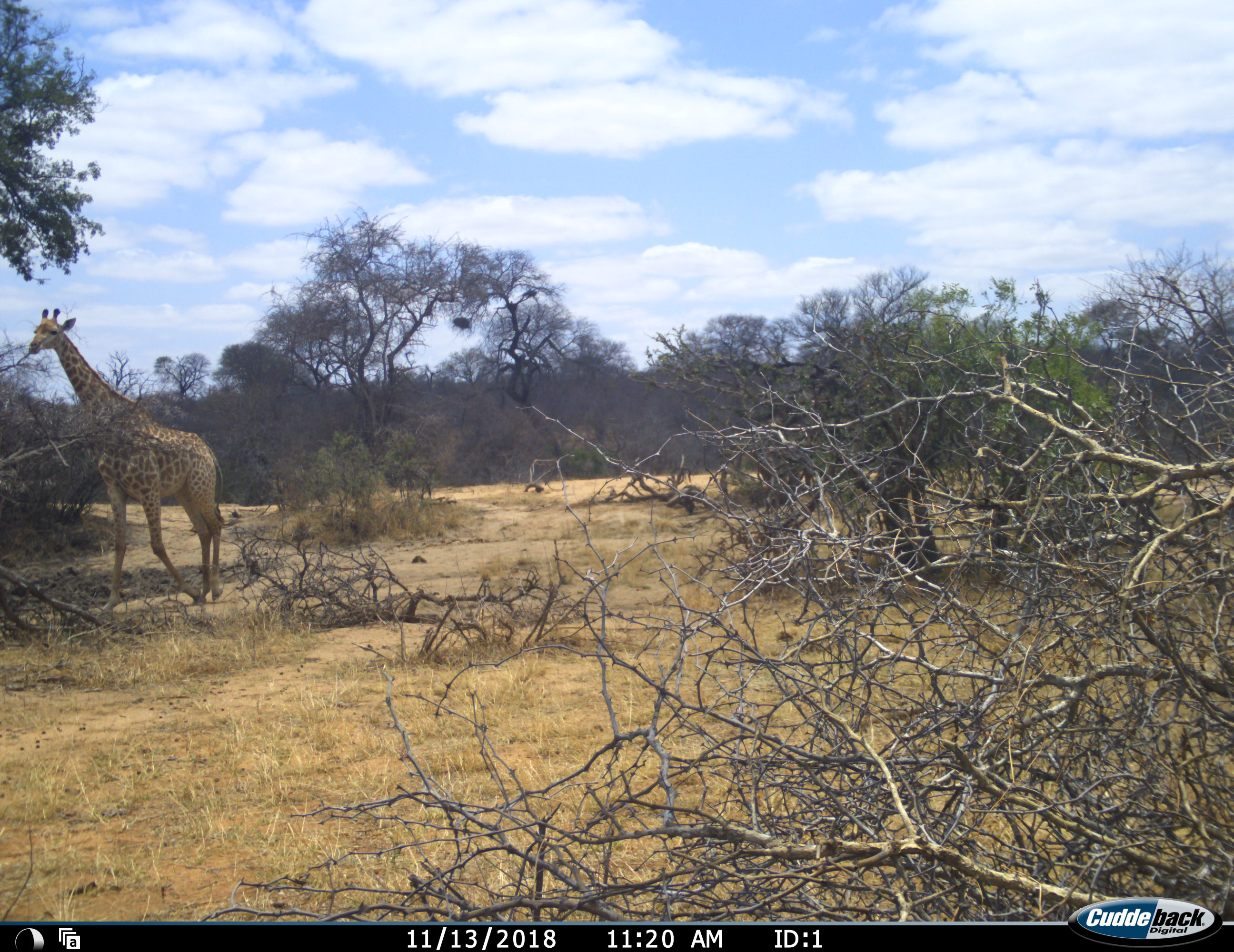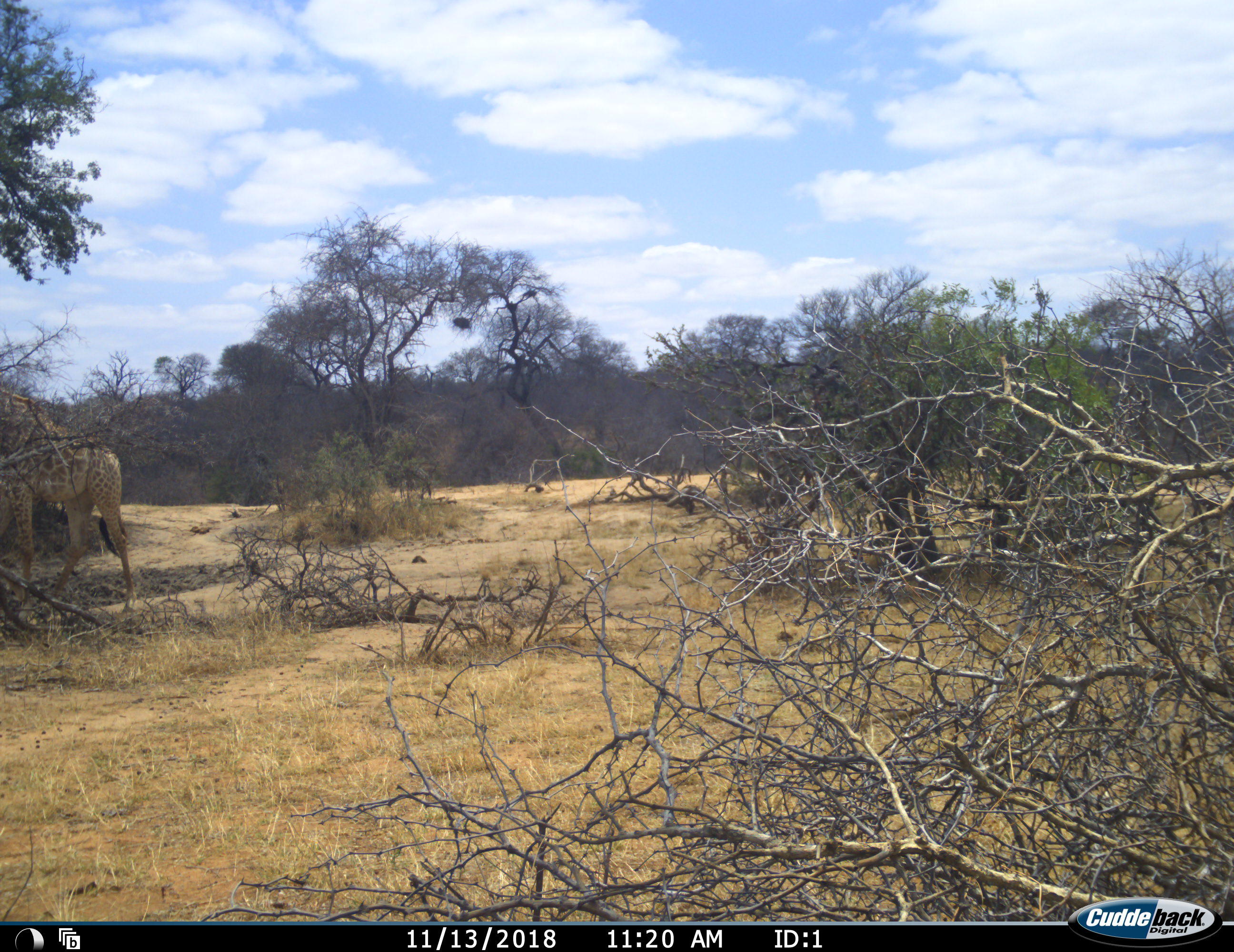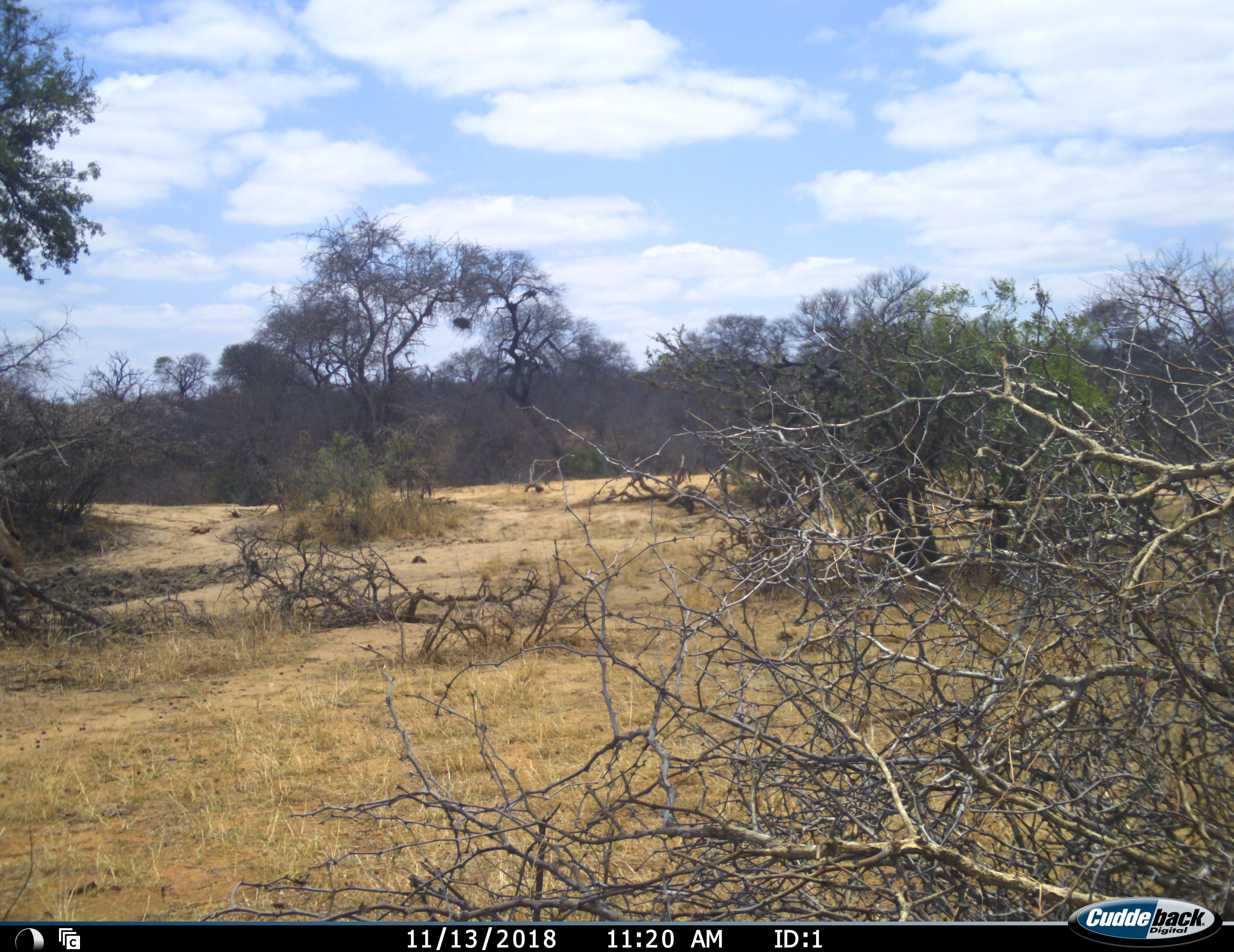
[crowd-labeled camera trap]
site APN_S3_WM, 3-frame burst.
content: unidentified animal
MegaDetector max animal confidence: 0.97